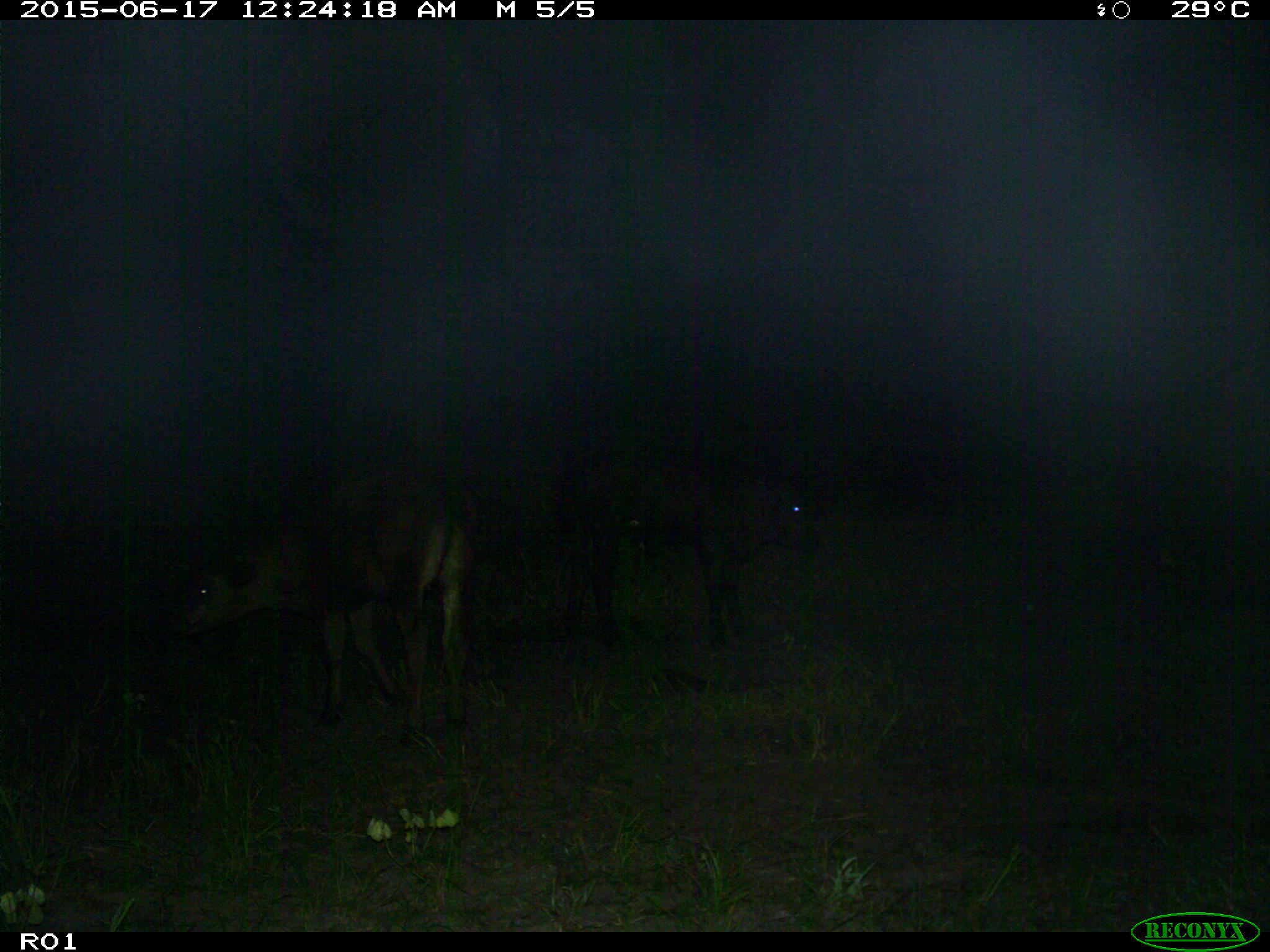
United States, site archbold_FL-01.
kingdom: Animalia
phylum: Chordata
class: Mammalia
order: Artiodactyla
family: Bovidae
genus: Bos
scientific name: Bos taurus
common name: domestic cow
Bos taurus (domestic cow).